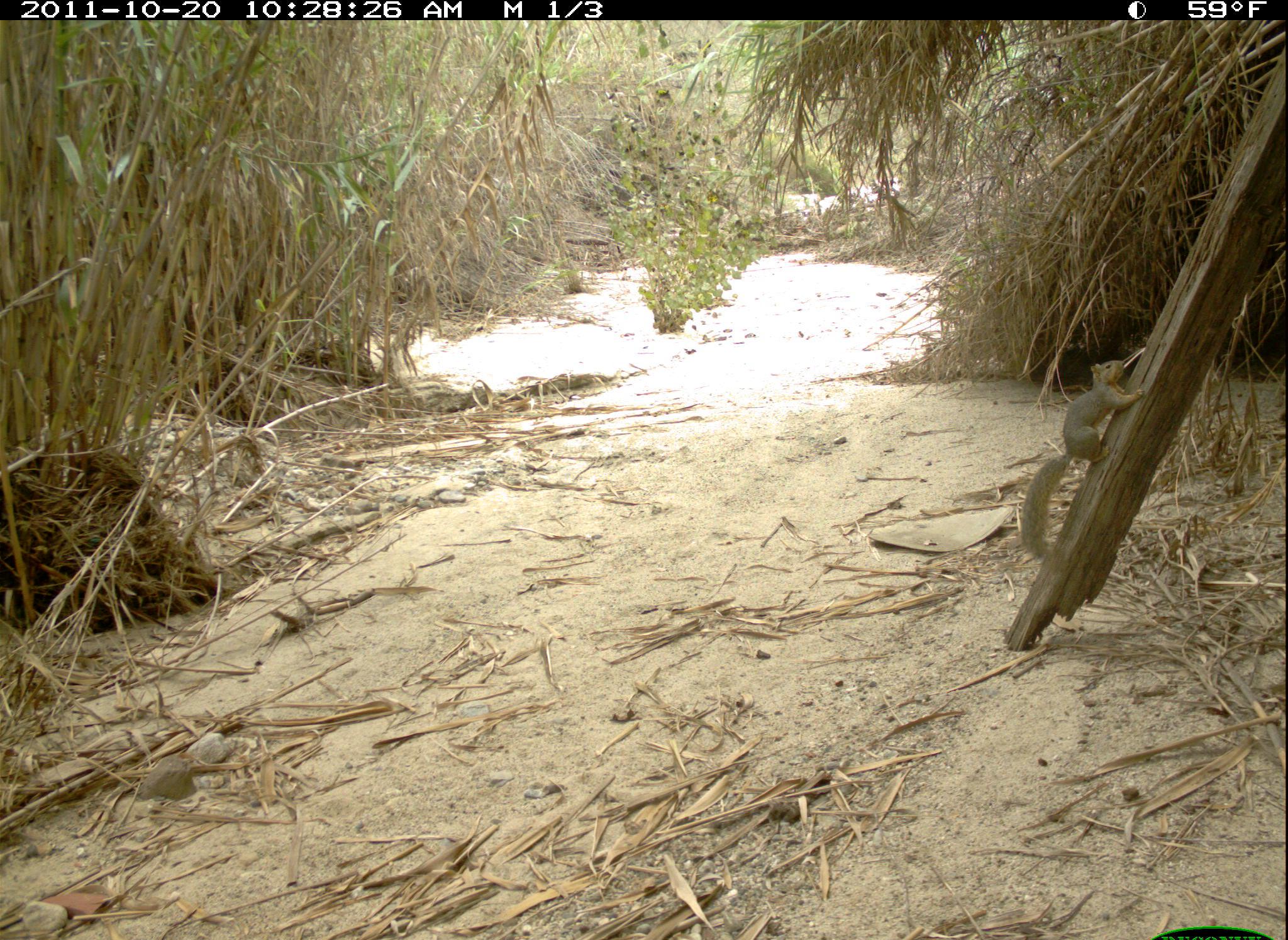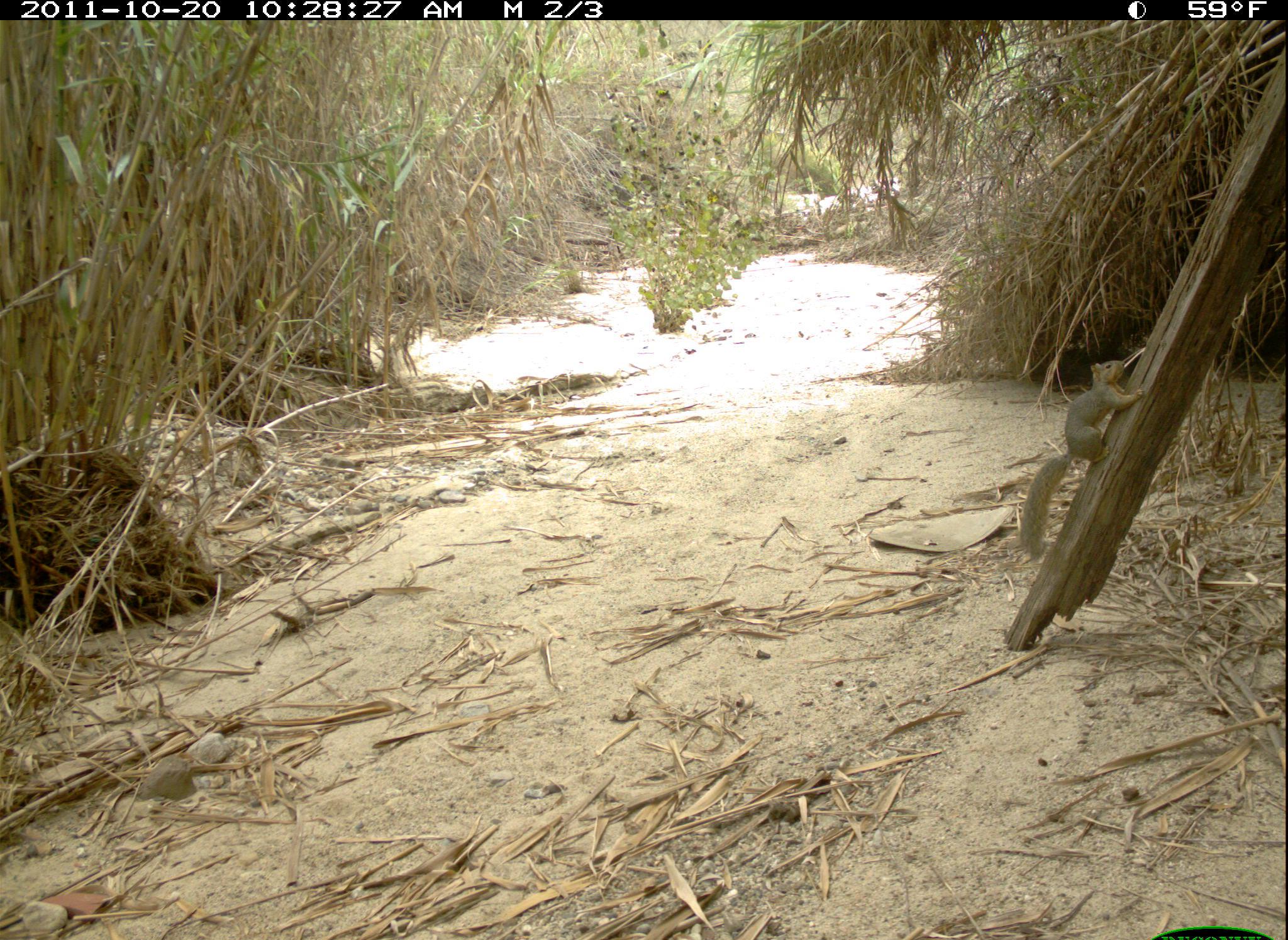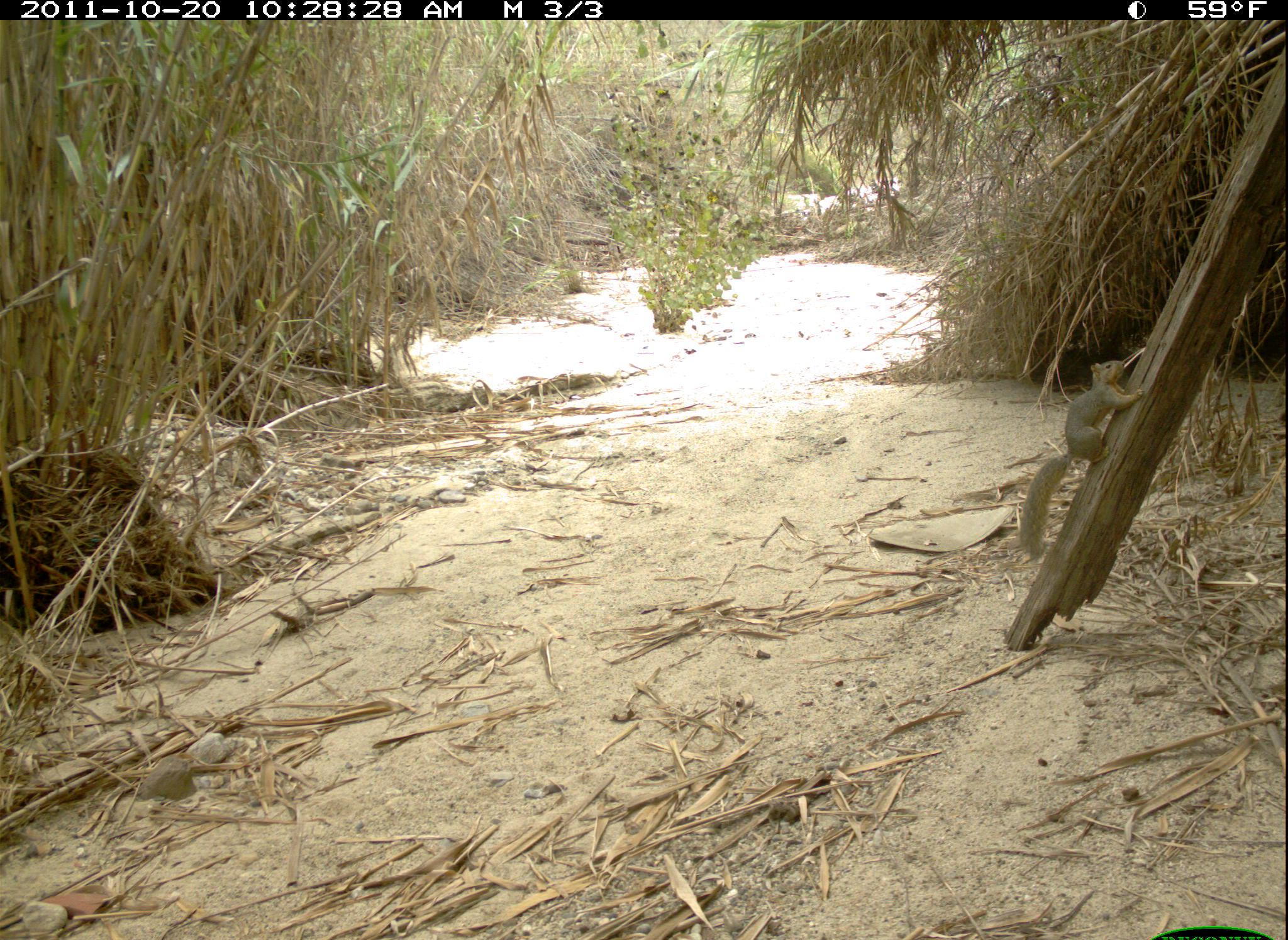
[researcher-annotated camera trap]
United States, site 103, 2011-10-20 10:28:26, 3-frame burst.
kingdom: Animalia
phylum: Chordata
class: Mammalia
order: Rodentia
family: Sciuridae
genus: Sciurus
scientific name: Sciurus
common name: squirrel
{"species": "squirrel (Sciurus)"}